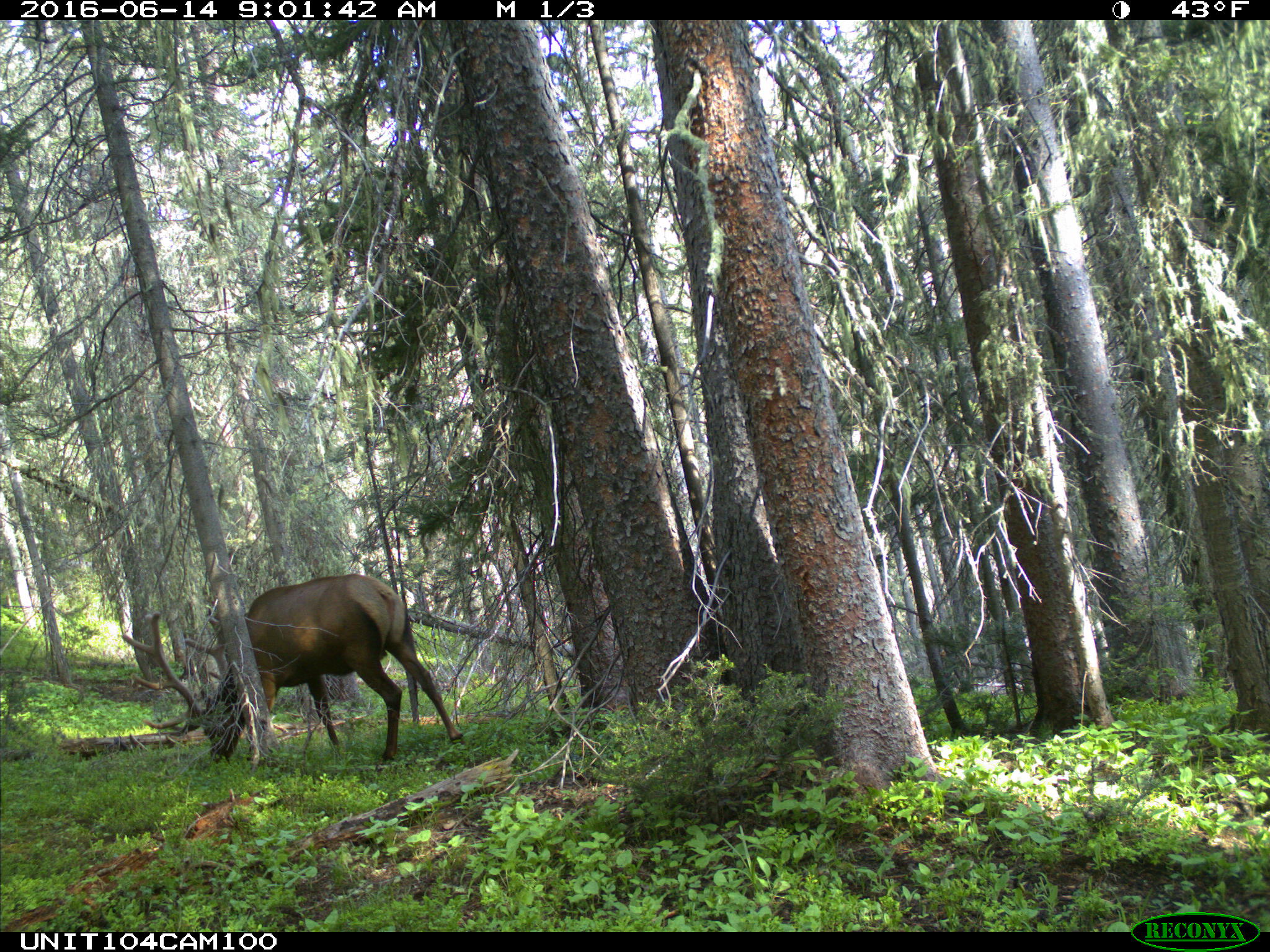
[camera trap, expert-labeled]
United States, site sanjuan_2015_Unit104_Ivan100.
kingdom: Animalia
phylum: Chordata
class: Mammalia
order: Artiodactyla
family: Cervidae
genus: Cervus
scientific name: Cervus elaphus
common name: red deer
Cervus elaphus (red deer).